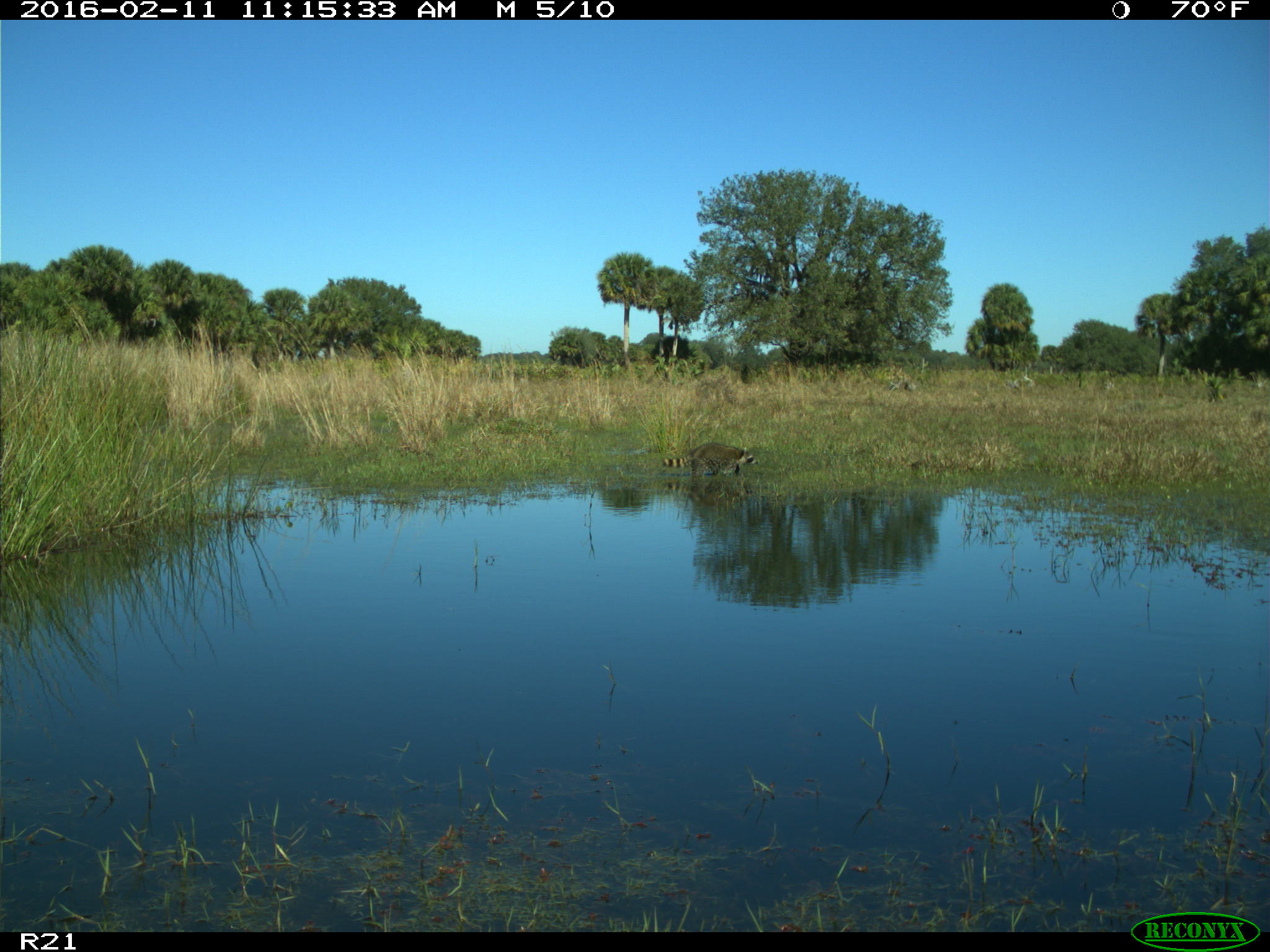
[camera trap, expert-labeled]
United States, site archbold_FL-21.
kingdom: Animalia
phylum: Chordata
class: Mammalia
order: Carnivora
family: Procyonidae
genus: Procyon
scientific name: Procyon lotor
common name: common raccoon